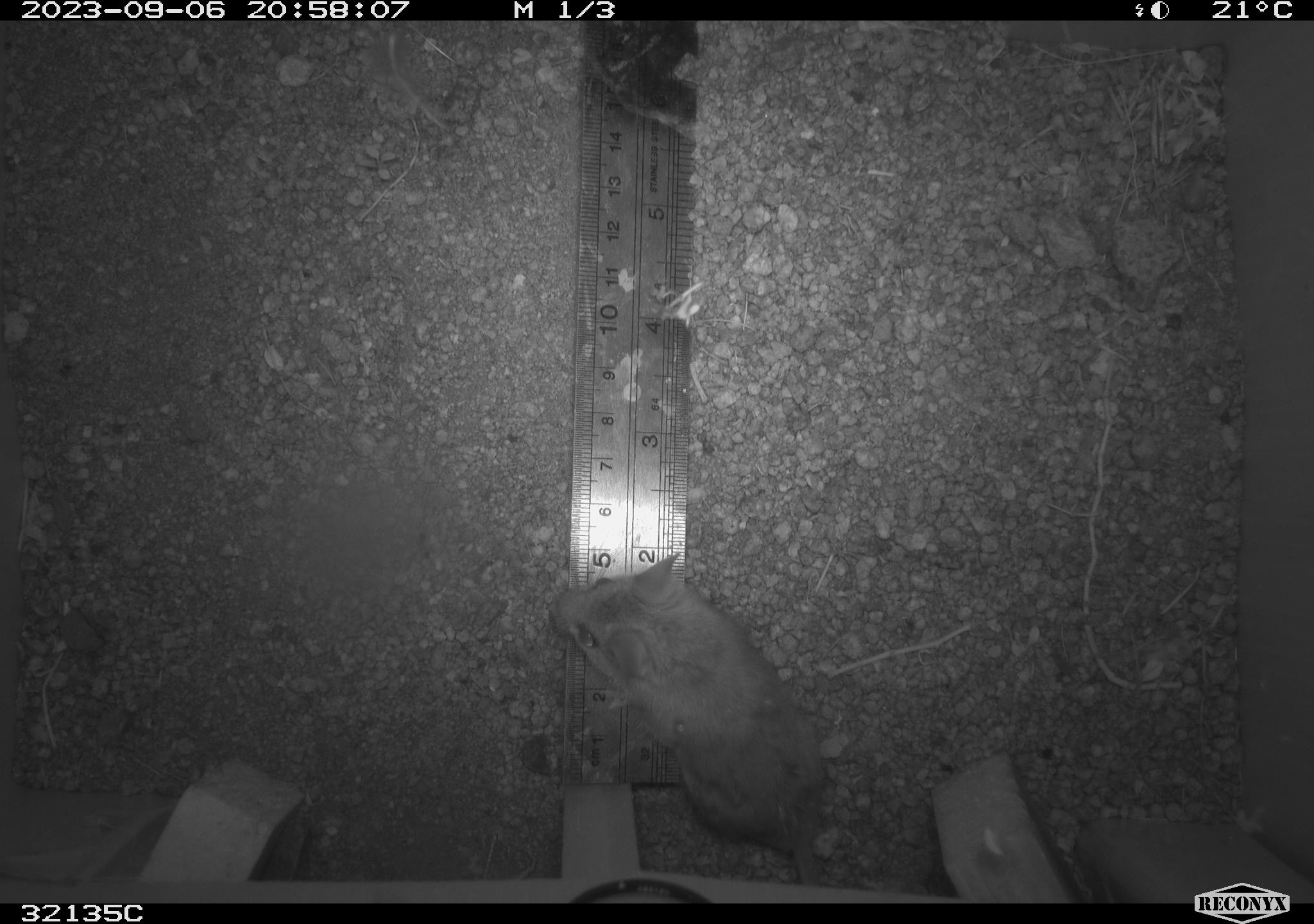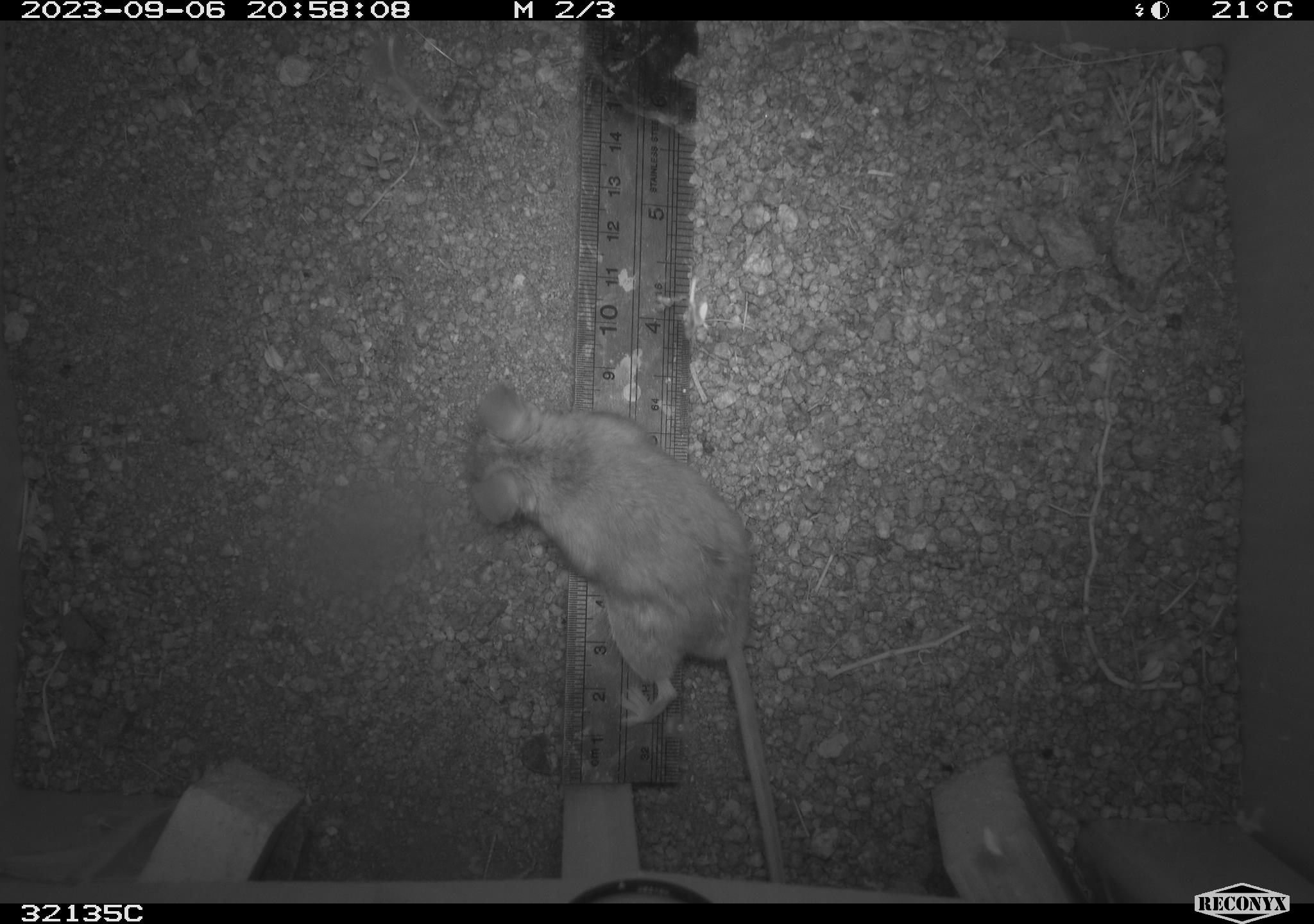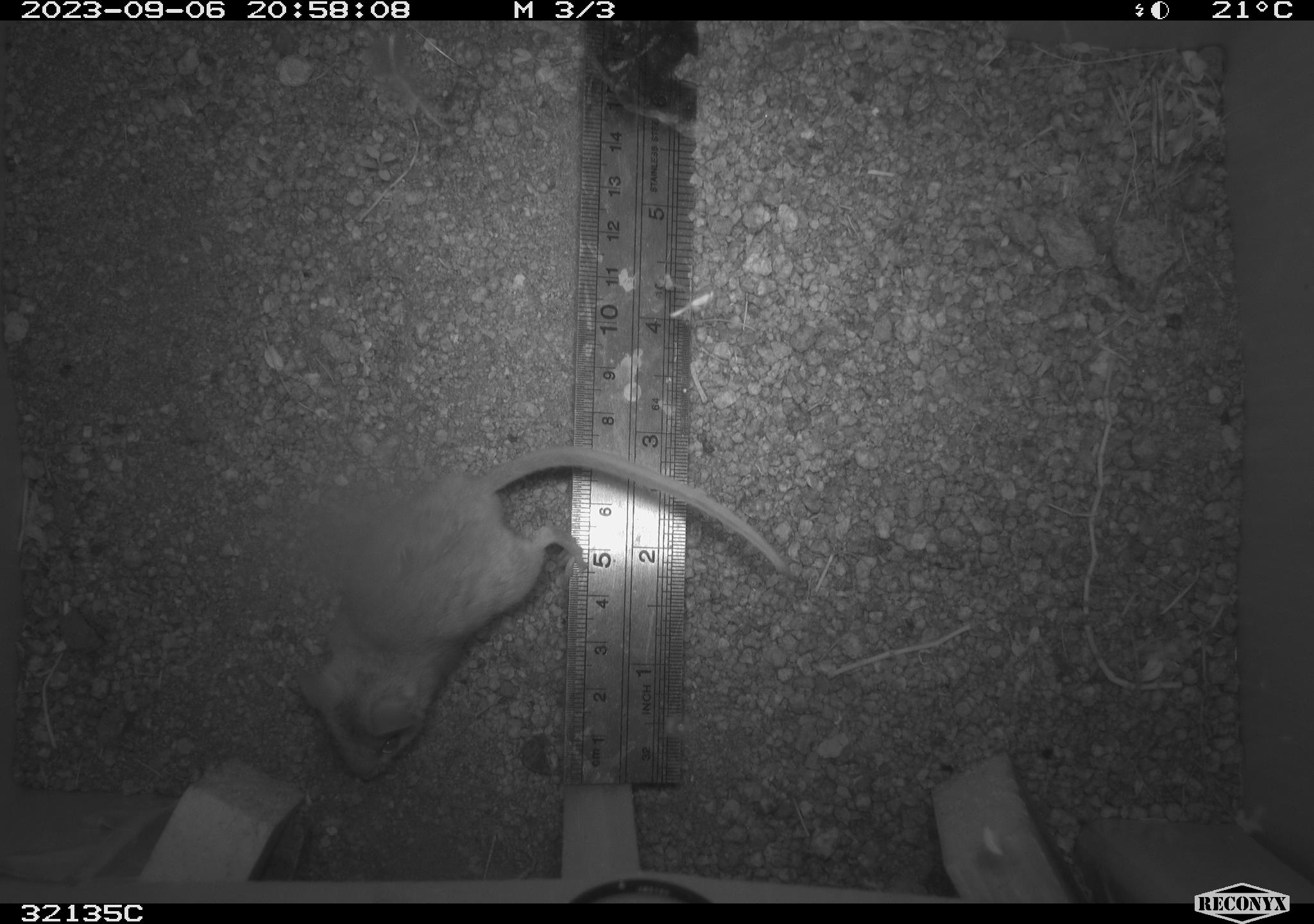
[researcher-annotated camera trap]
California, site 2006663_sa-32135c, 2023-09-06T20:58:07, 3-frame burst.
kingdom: Animalia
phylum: Chordata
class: Mammalia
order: Rodentia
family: Cricetidae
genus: Peromyscus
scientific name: Peromyscus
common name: deer mice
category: peromyscus species